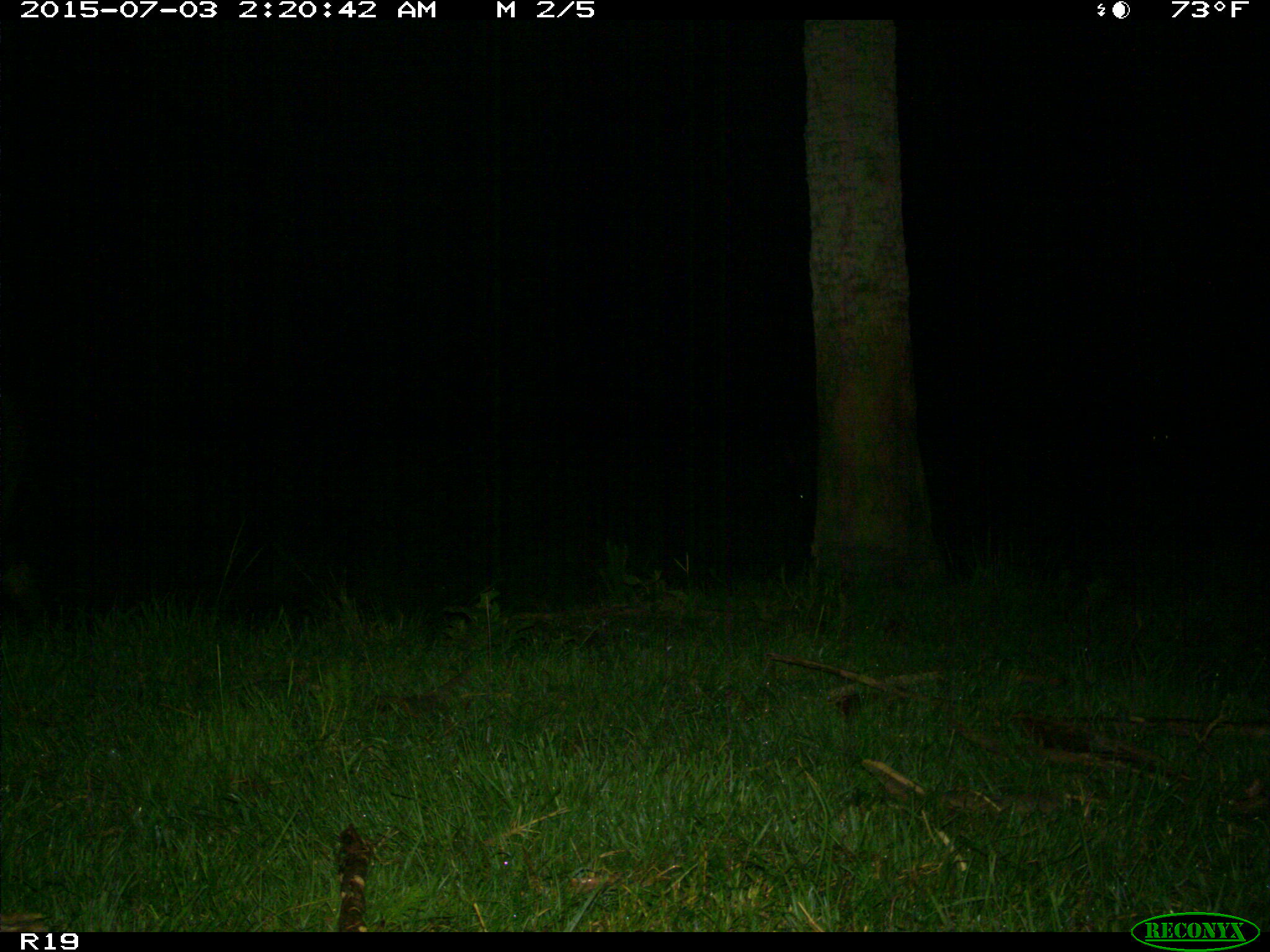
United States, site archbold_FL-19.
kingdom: Animalia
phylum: Chordata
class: Mammalia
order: Artiodactyla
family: Bovidae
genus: Bos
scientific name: Bos taurus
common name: domestic cow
Bos taurus (domestic cow).